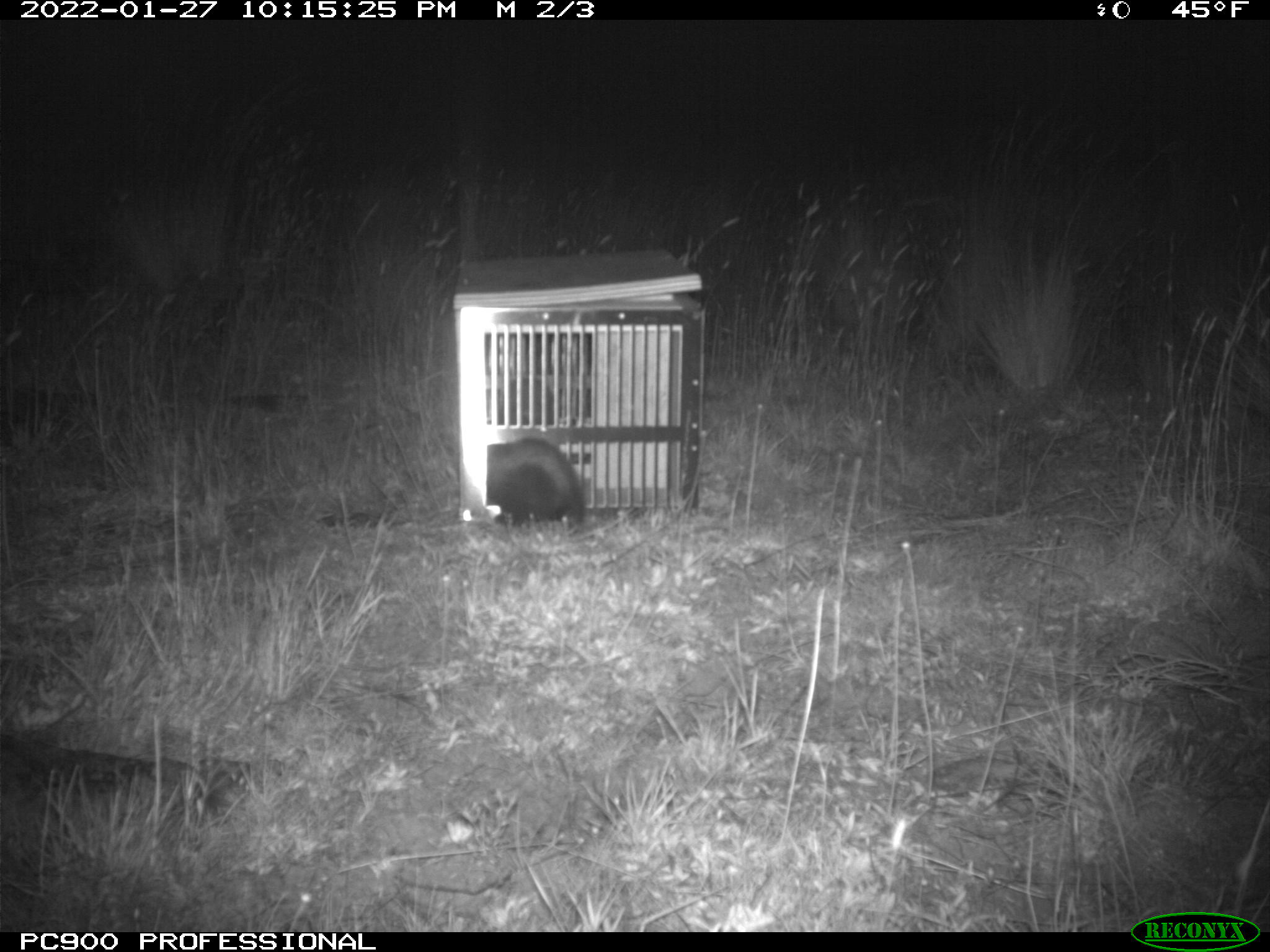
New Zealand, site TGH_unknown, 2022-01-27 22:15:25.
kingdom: Animalia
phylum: Chordata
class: Mammalia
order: Carnivora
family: Mustelidae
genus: Mustela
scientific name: Mustela furo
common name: ferret